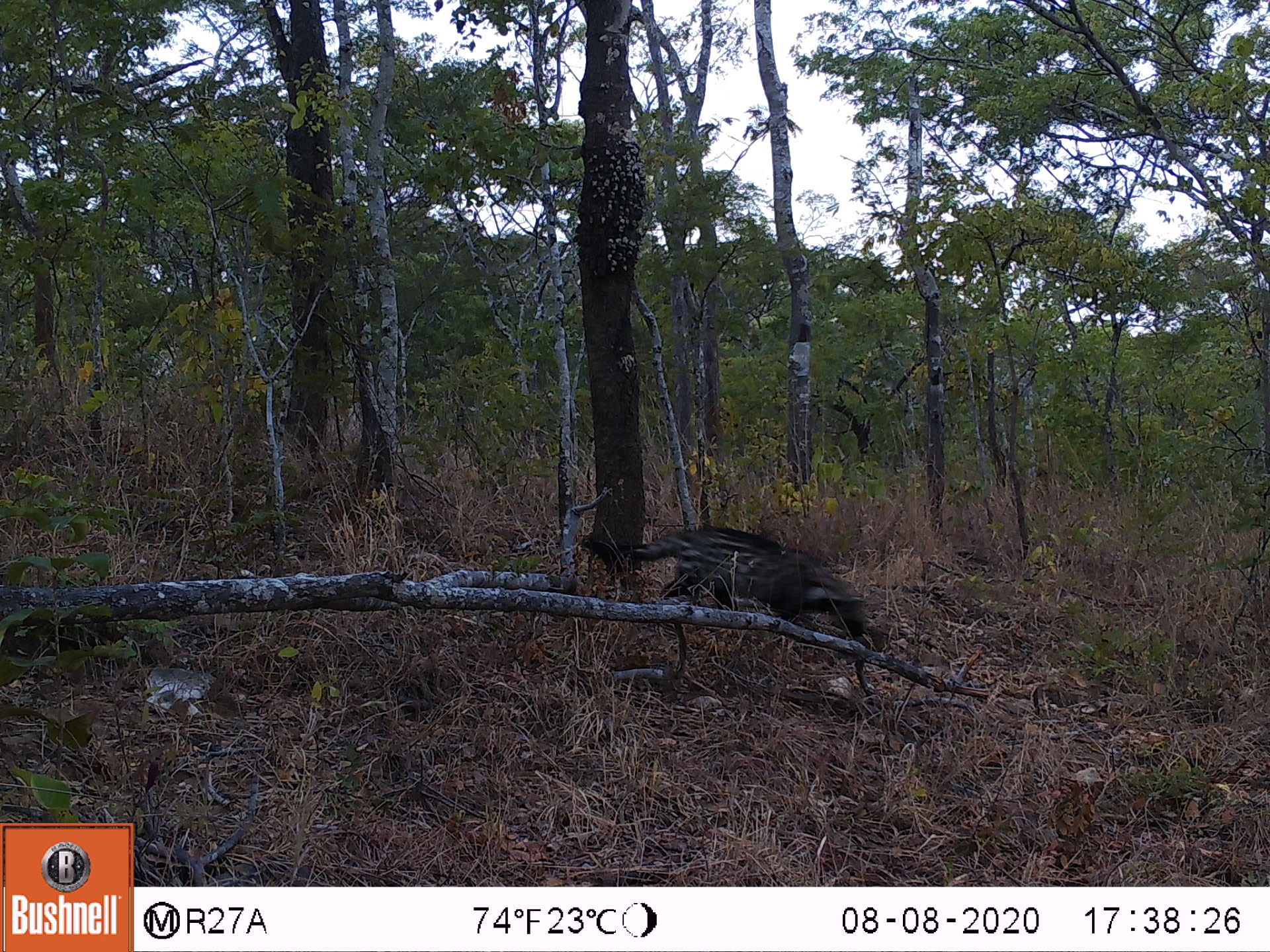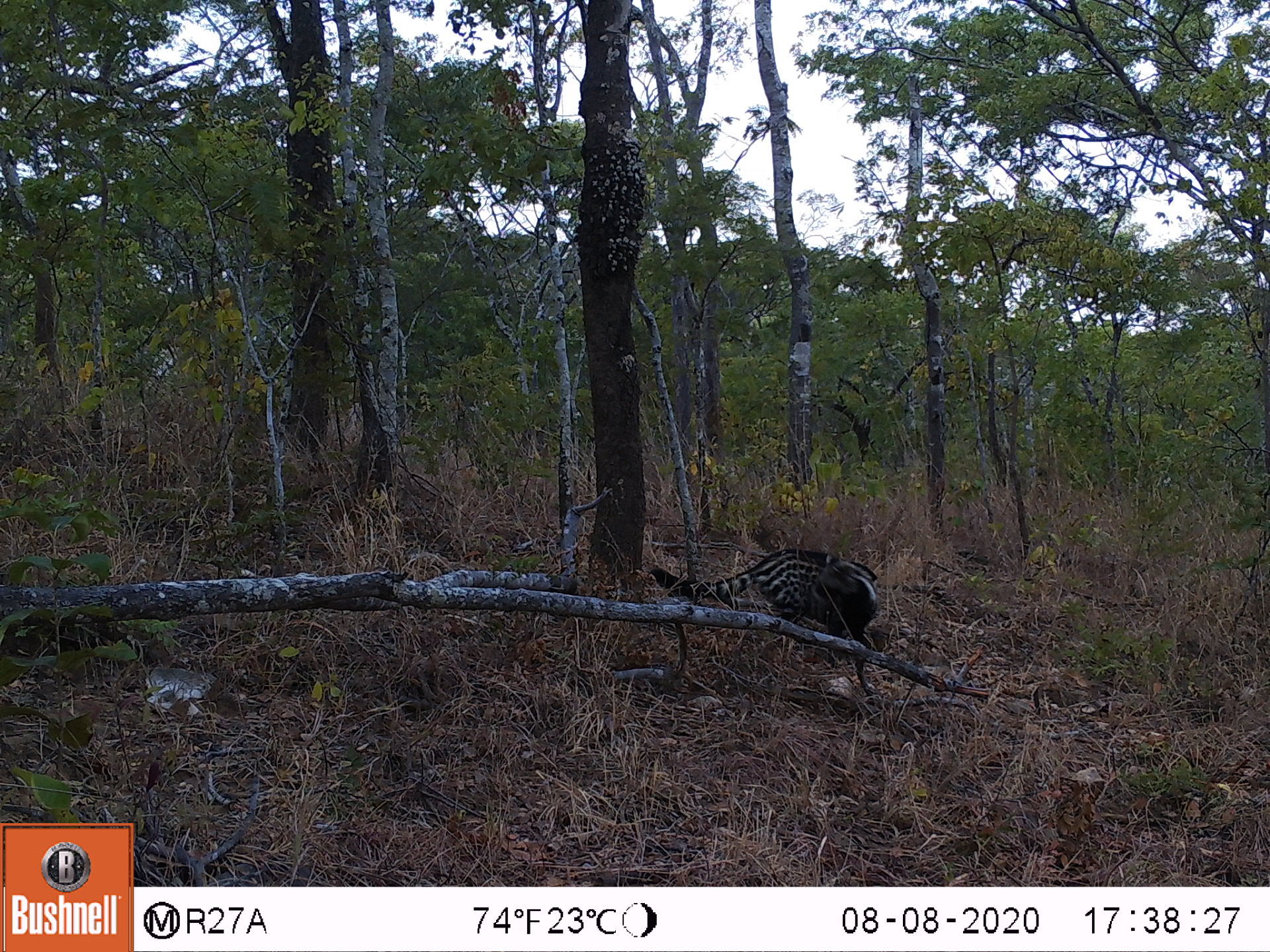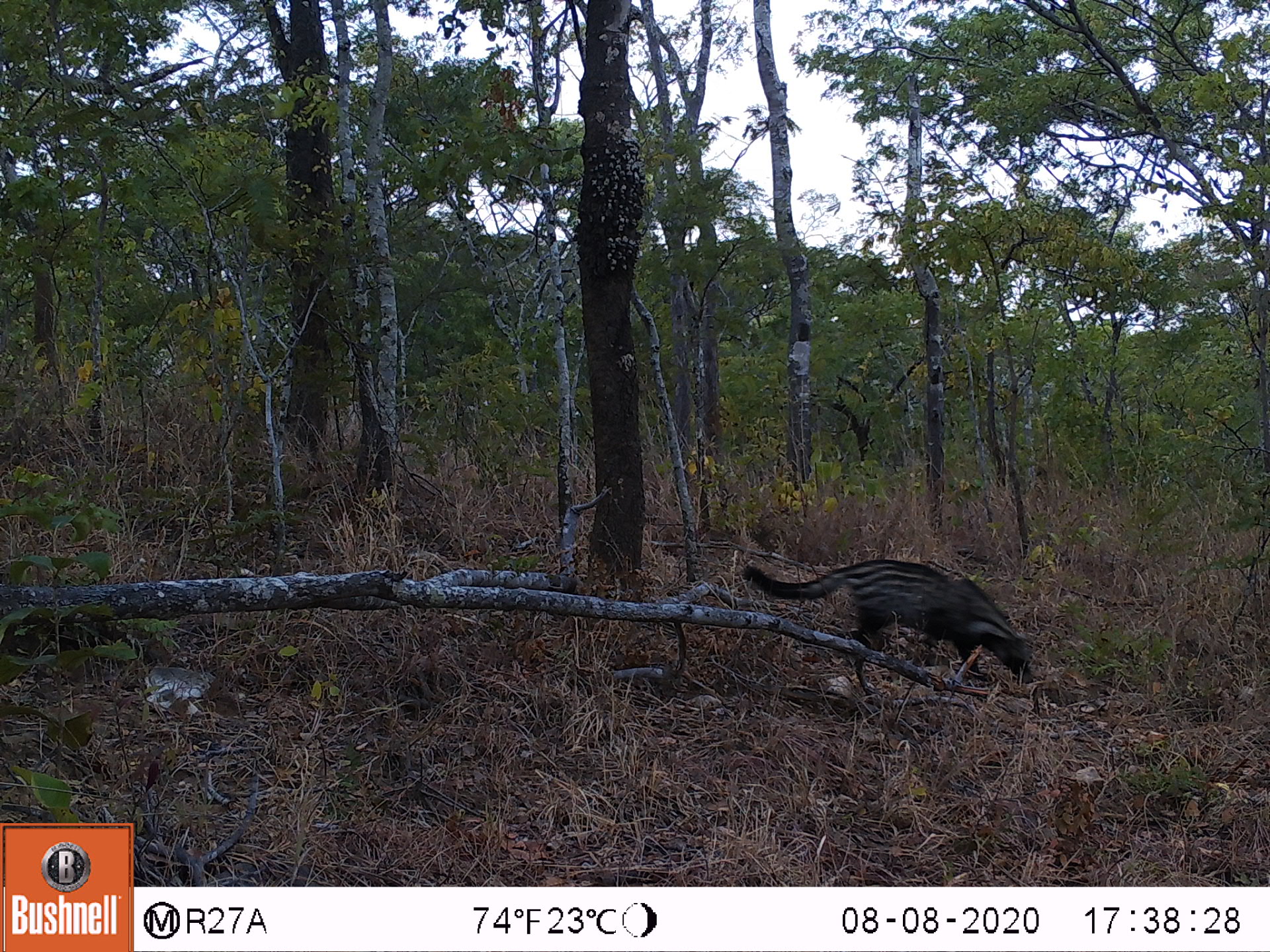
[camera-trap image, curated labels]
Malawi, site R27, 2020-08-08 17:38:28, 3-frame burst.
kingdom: Animalia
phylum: Chordata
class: Mammalia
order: Carnivora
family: Viverridae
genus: Civettictis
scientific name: Civettictis civetta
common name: african civet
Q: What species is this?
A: African civet (Civettictis civetta).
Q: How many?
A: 1.